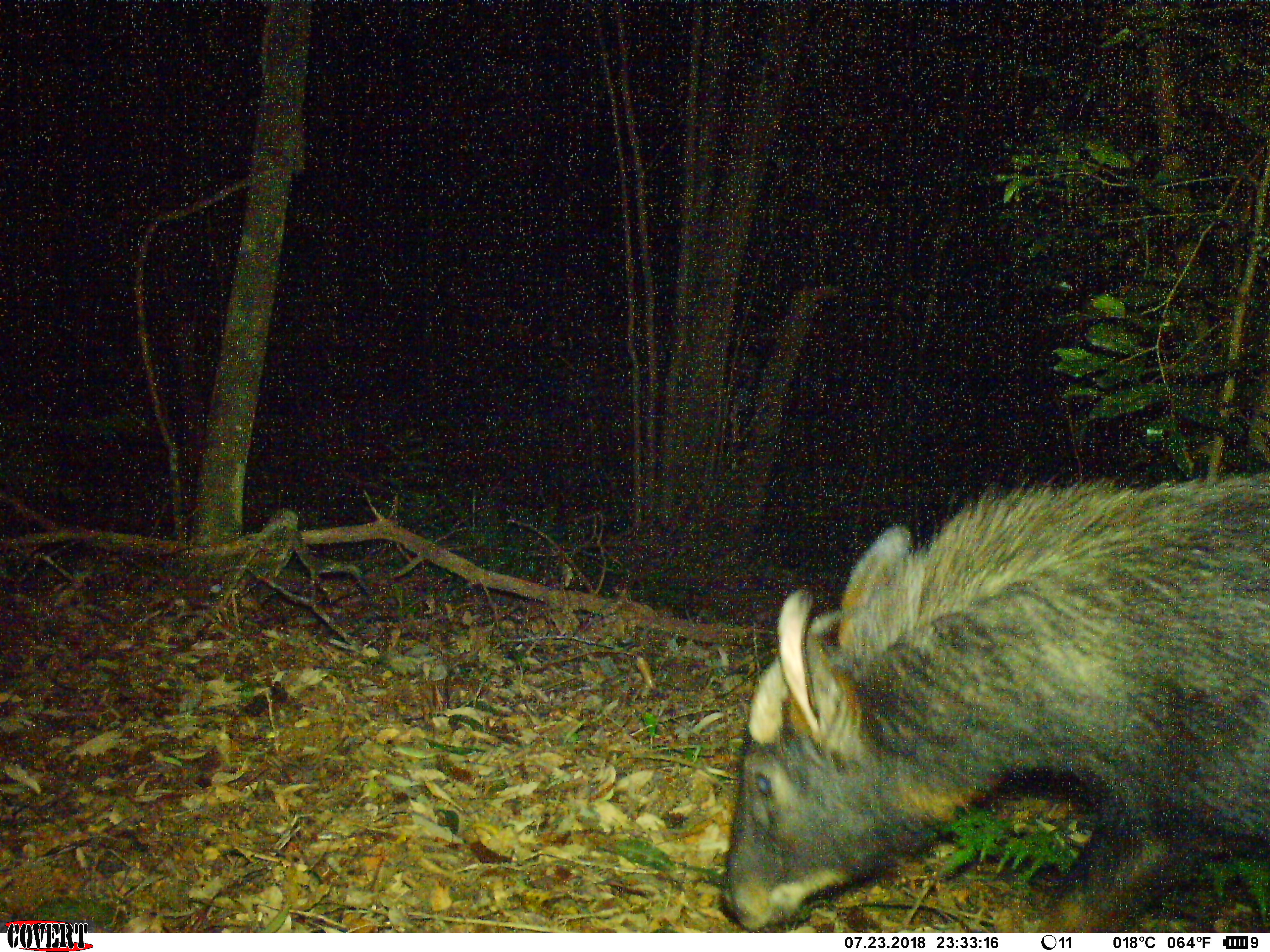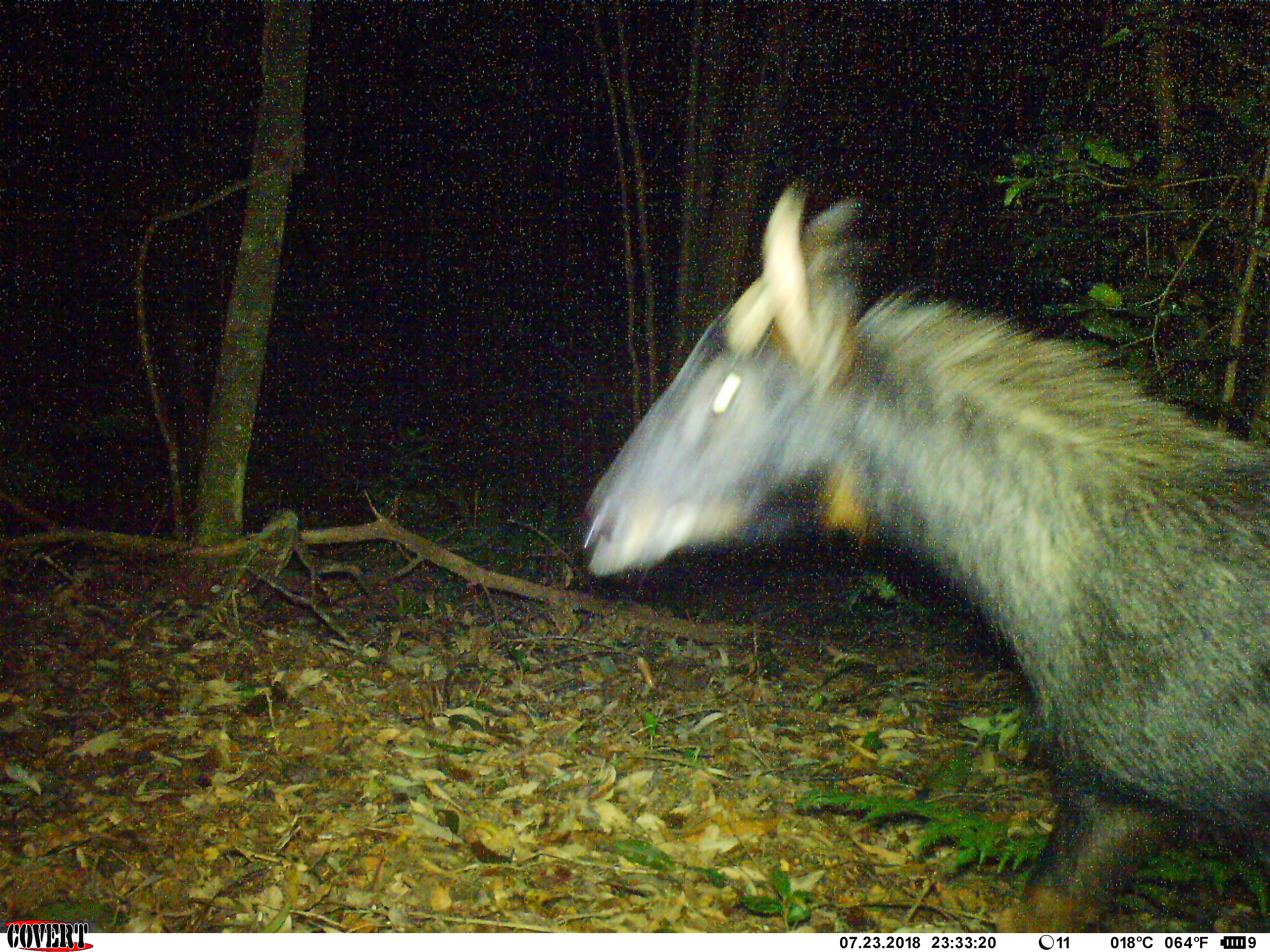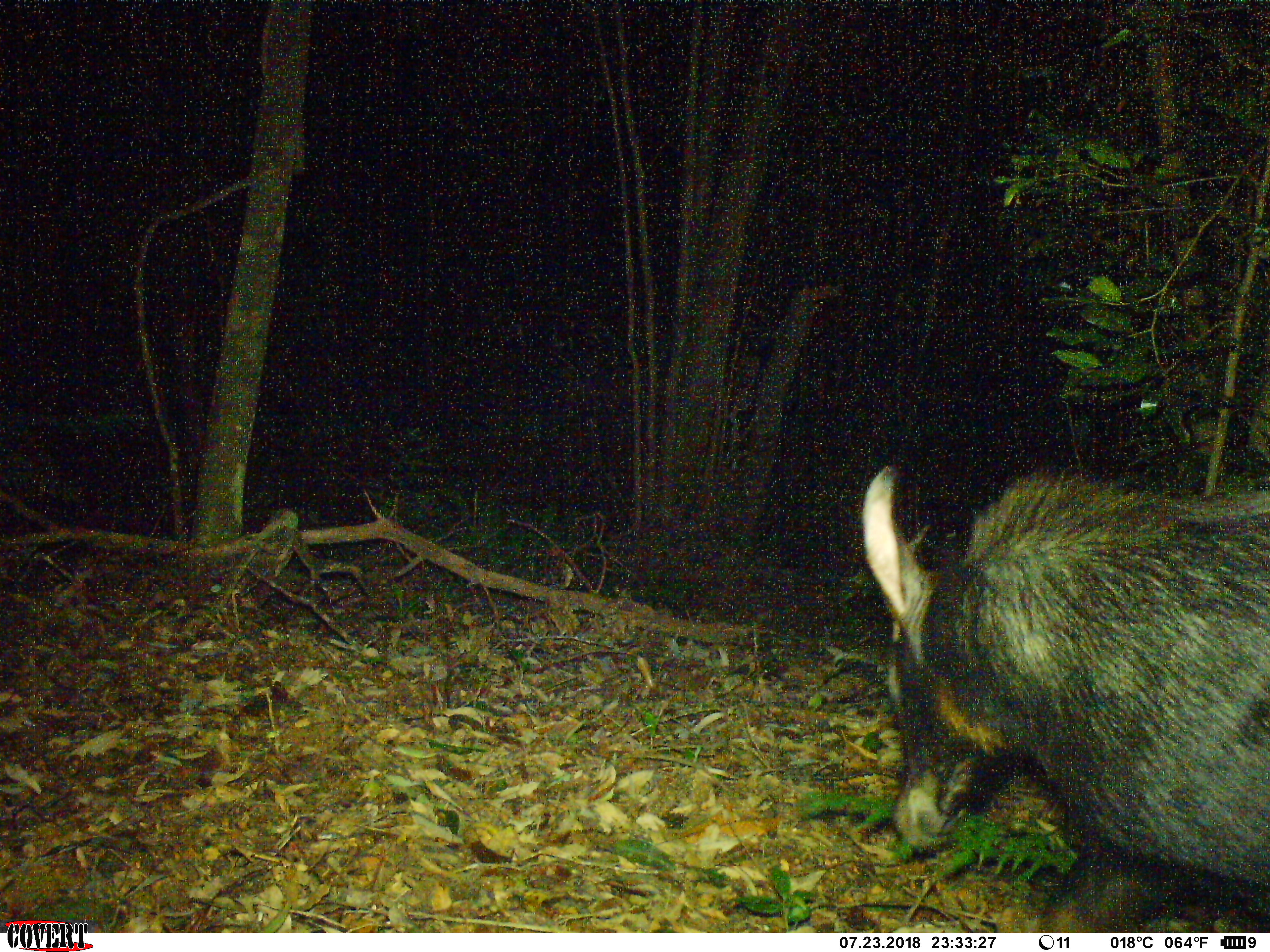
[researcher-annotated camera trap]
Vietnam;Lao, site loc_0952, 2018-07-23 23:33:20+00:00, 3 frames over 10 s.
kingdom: Animalia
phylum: Chordata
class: Mammalia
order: Artiodactyla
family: Bovidae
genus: Capricornis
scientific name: Capricornis sumatraensis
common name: chinese serow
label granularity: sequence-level